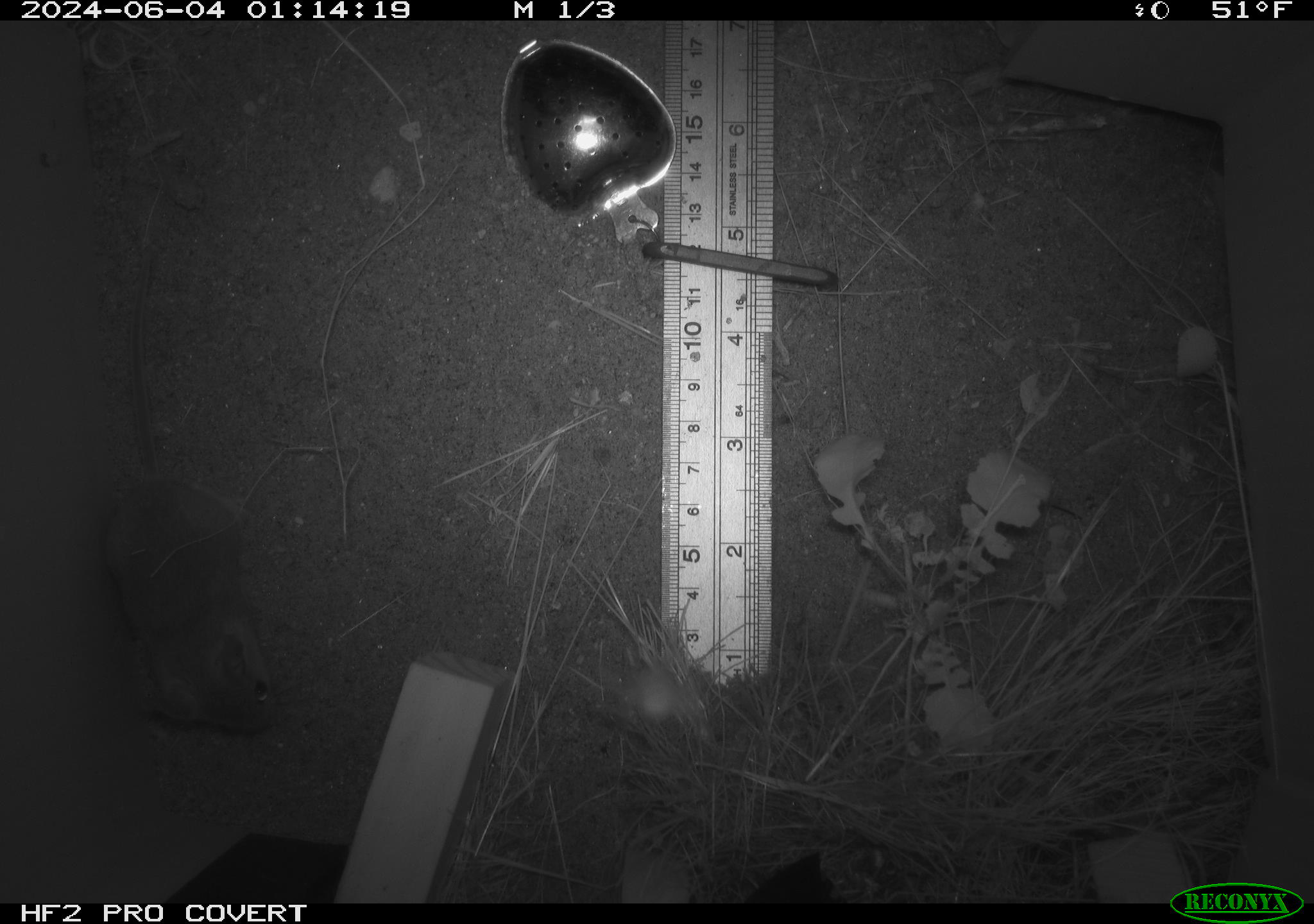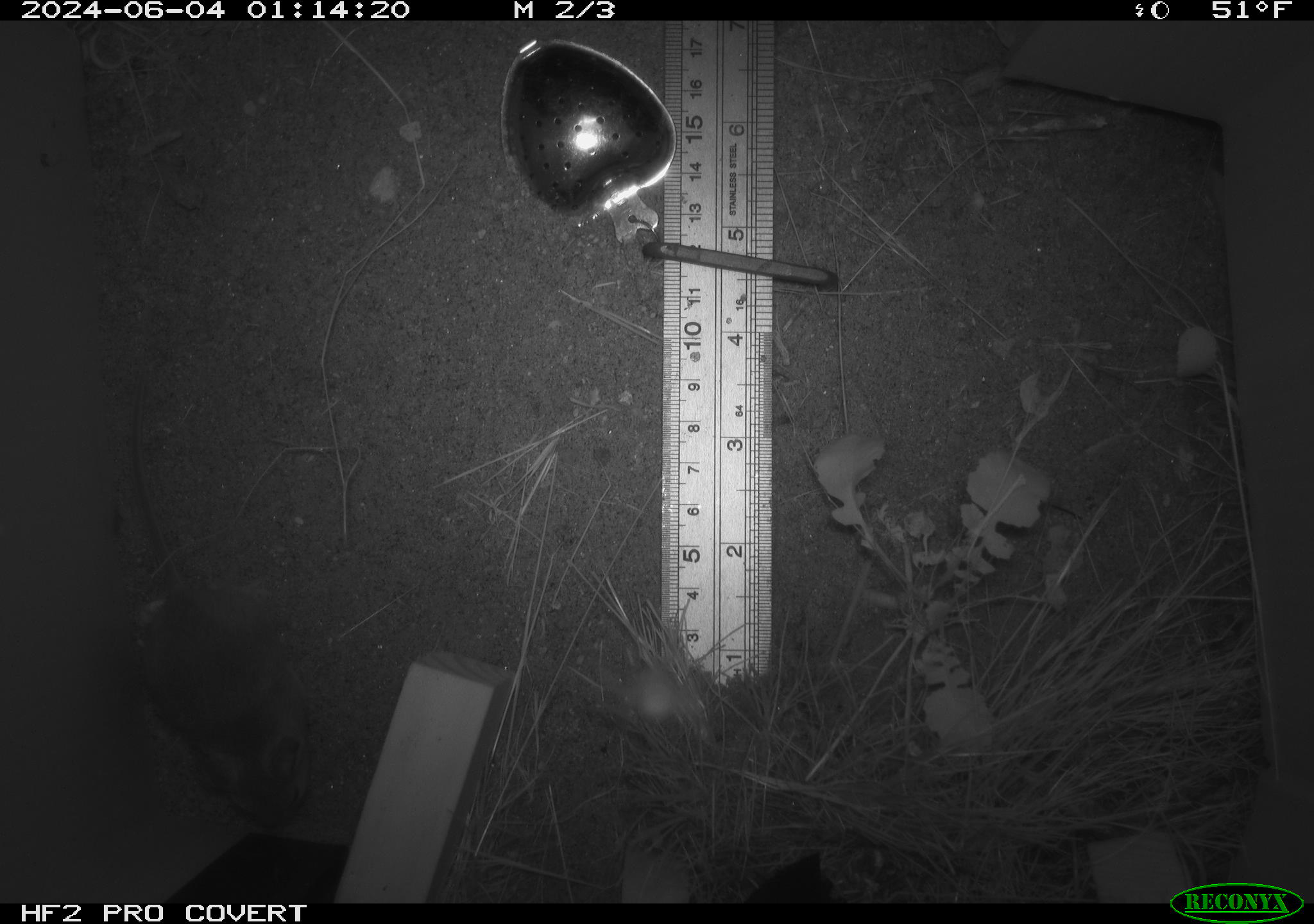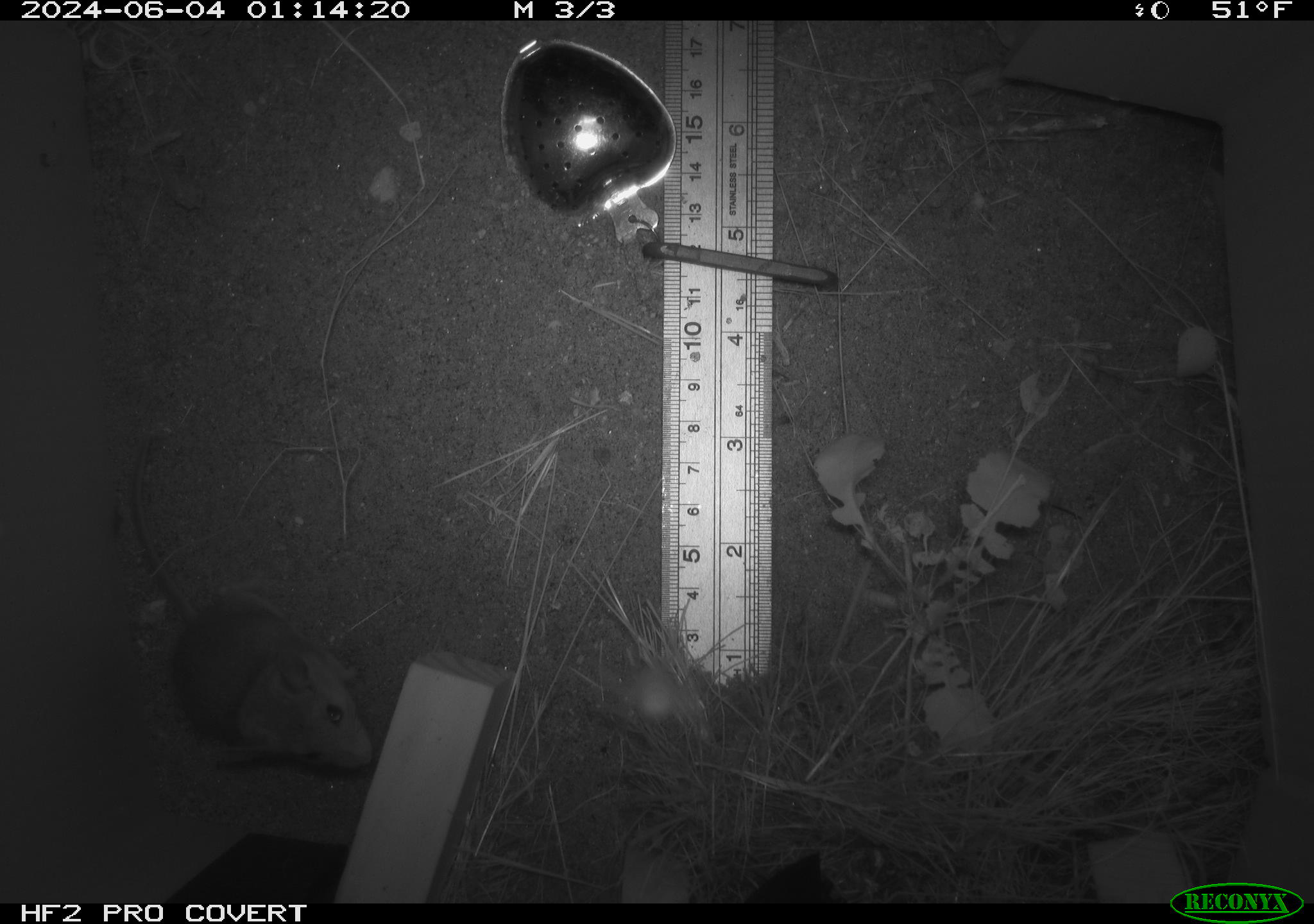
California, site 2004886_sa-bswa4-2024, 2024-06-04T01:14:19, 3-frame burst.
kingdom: Animalia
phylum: Chordata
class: Mammalia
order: Rodentia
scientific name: Rodentia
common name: rodent